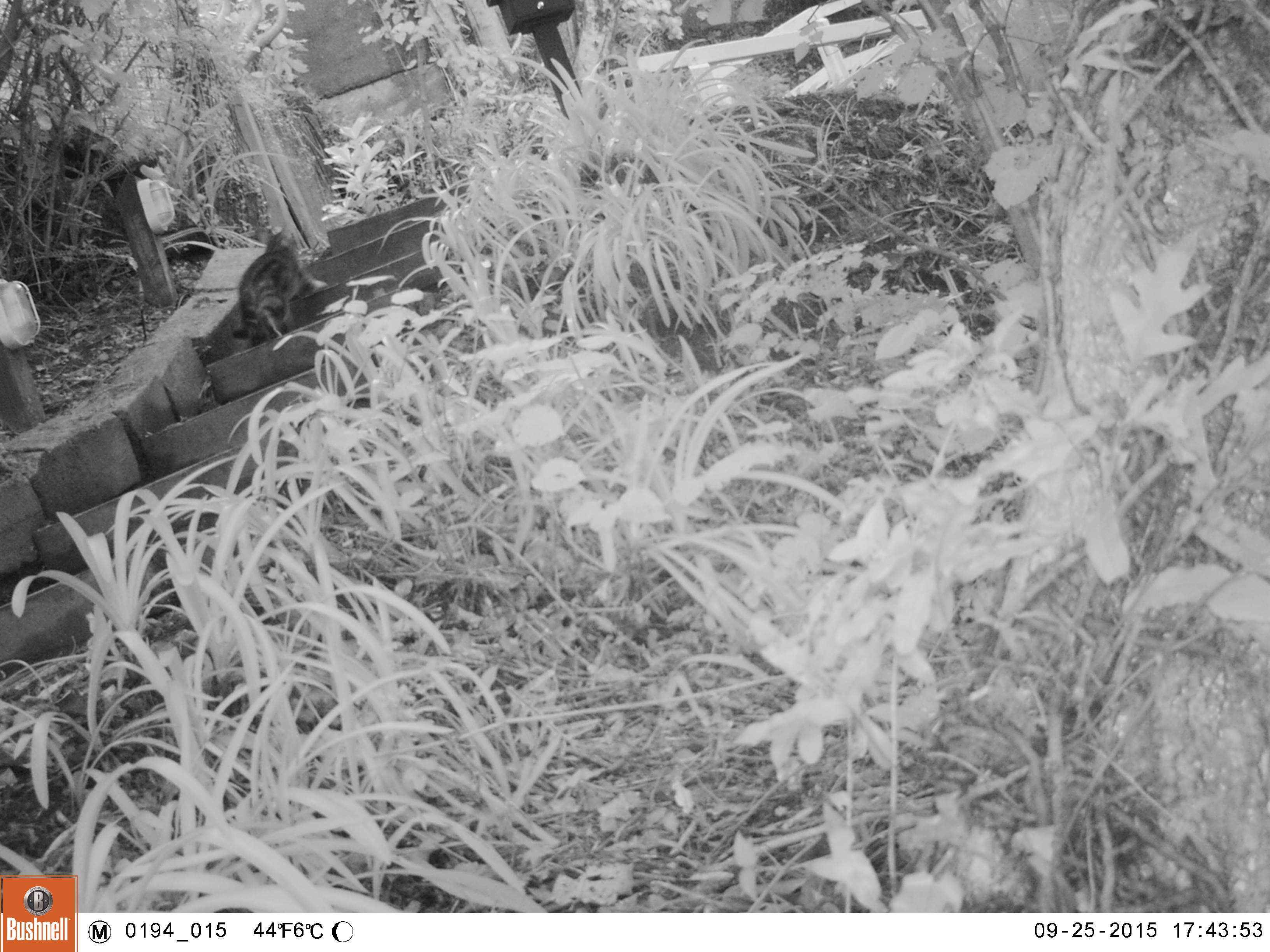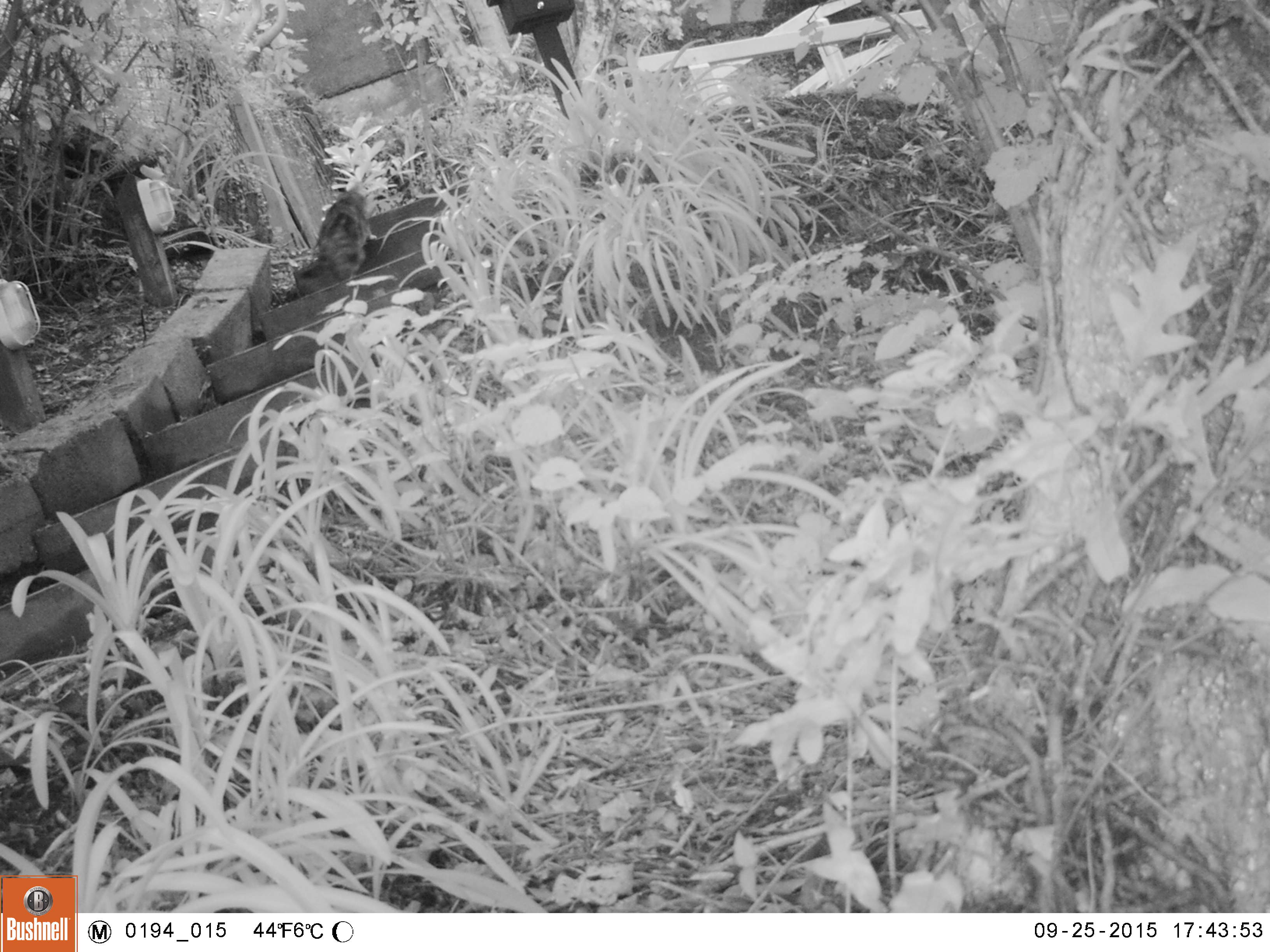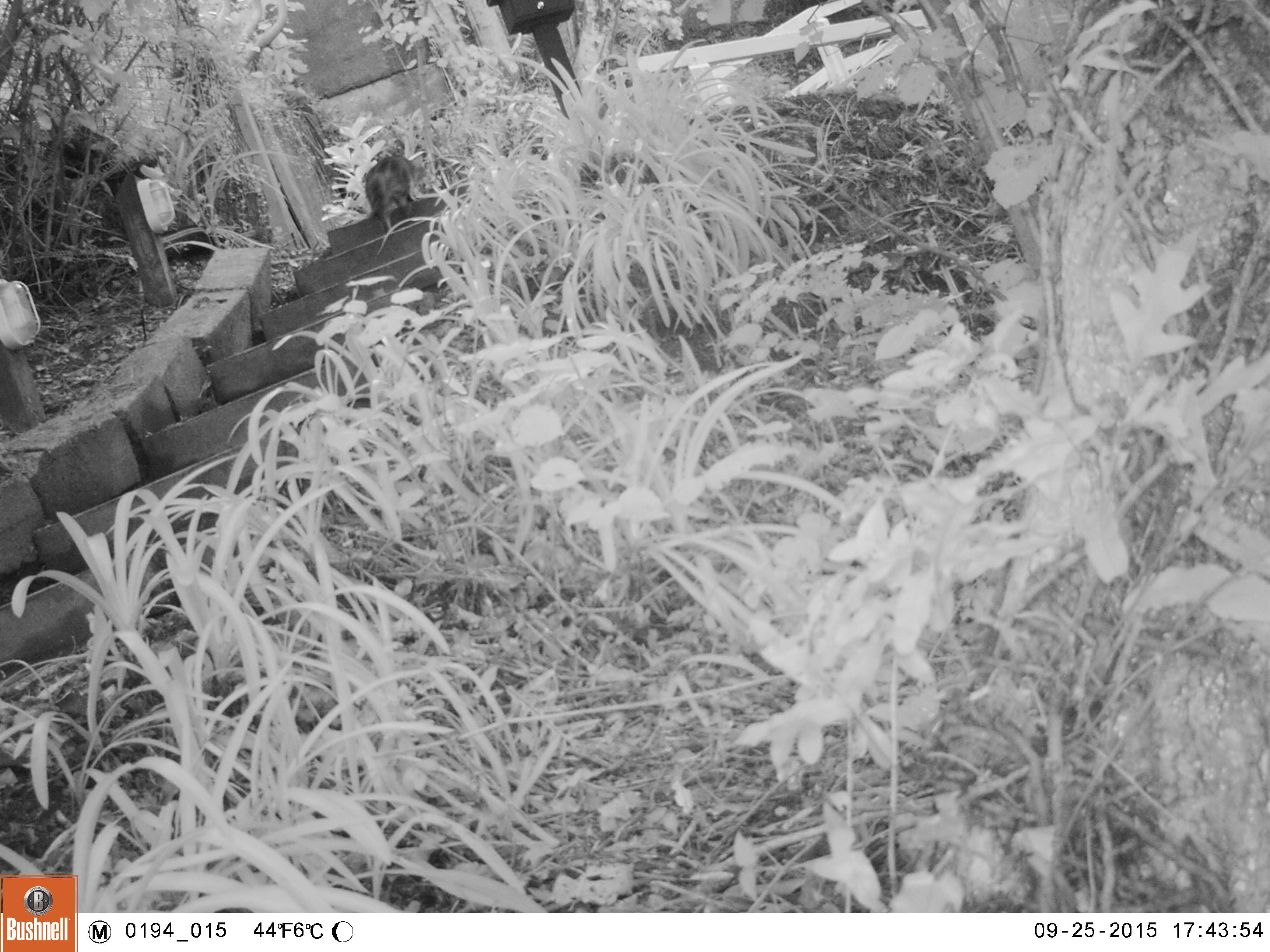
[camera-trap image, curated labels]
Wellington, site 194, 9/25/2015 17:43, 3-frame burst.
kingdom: Animalia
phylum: Chordata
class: Mammalia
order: Carnivora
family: Felidae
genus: Felis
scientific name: Felis catus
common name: cat